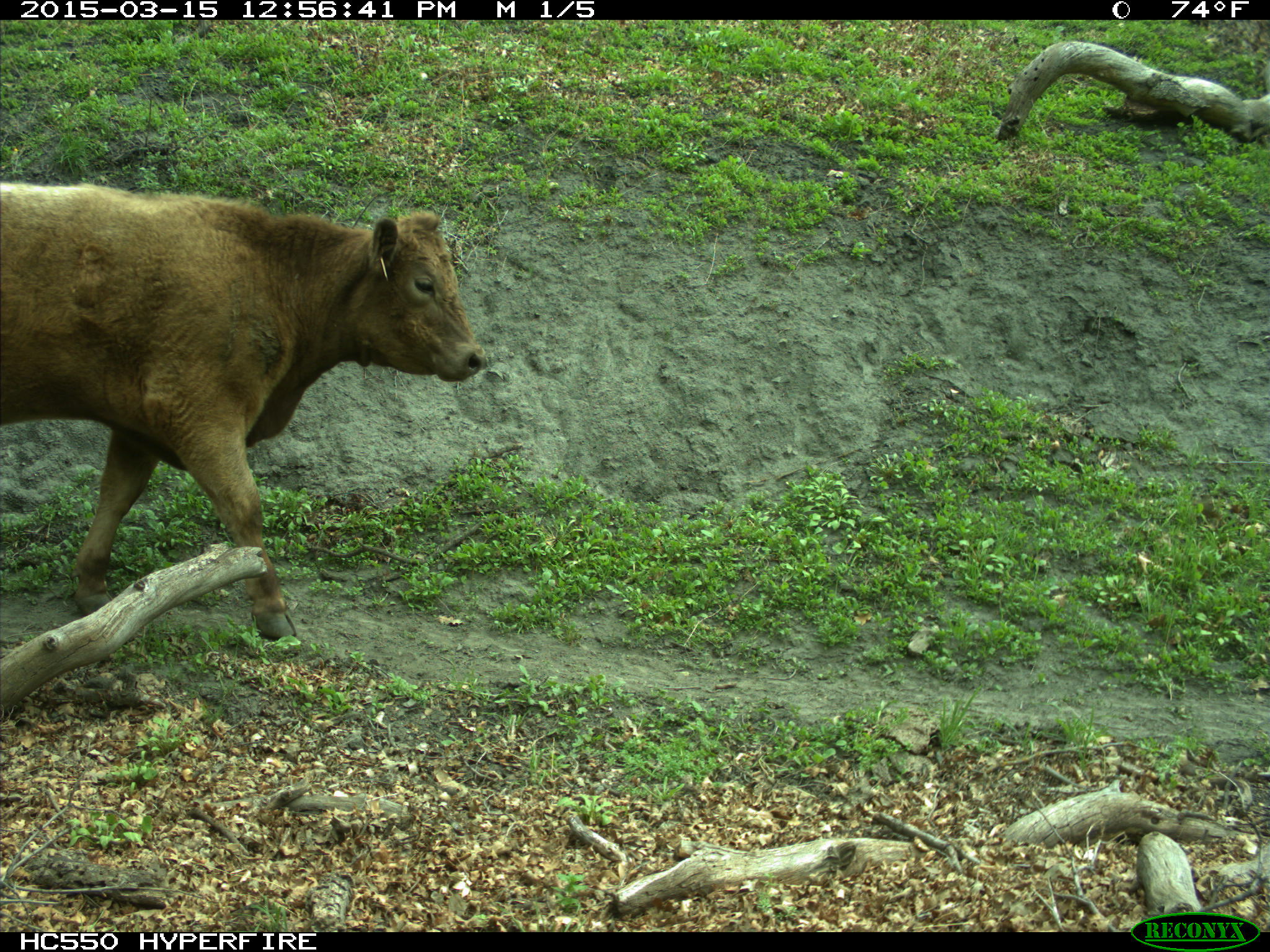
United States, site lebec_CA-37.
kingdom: Animalia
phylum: Chordata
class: Mammalia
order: Artiodactyla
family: Bovidae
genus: Bos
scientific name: Bos taurus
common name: domestic cow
Bos taurus (domestic cow).